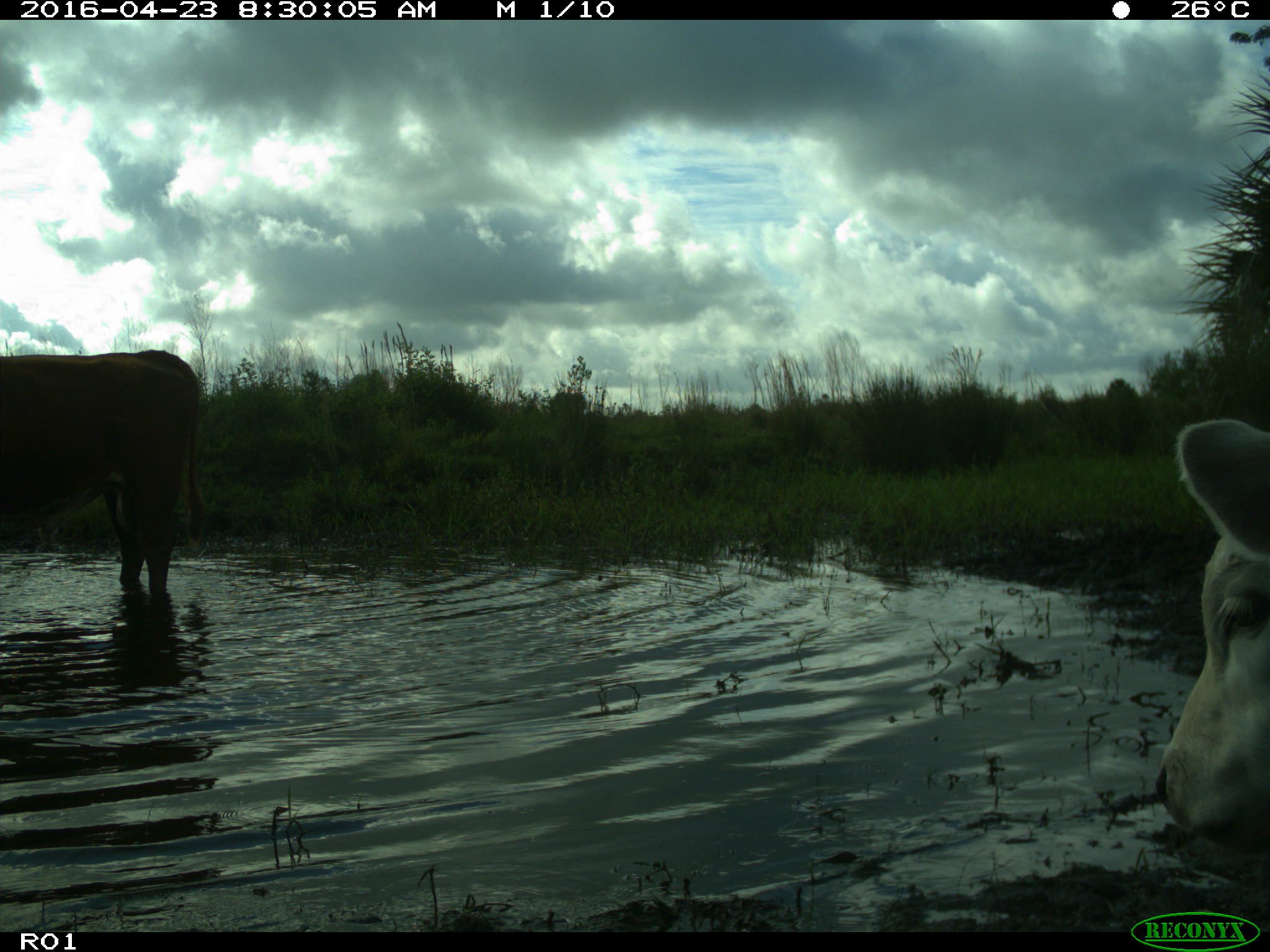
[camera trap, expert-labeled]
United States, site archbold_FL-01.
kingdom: Animalia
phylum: Chordata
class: Mammalia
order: Artiodactyla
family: Bovidae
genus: Bos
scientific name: Bos taurus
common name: domestic cow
Bos taurus (domestic cow).